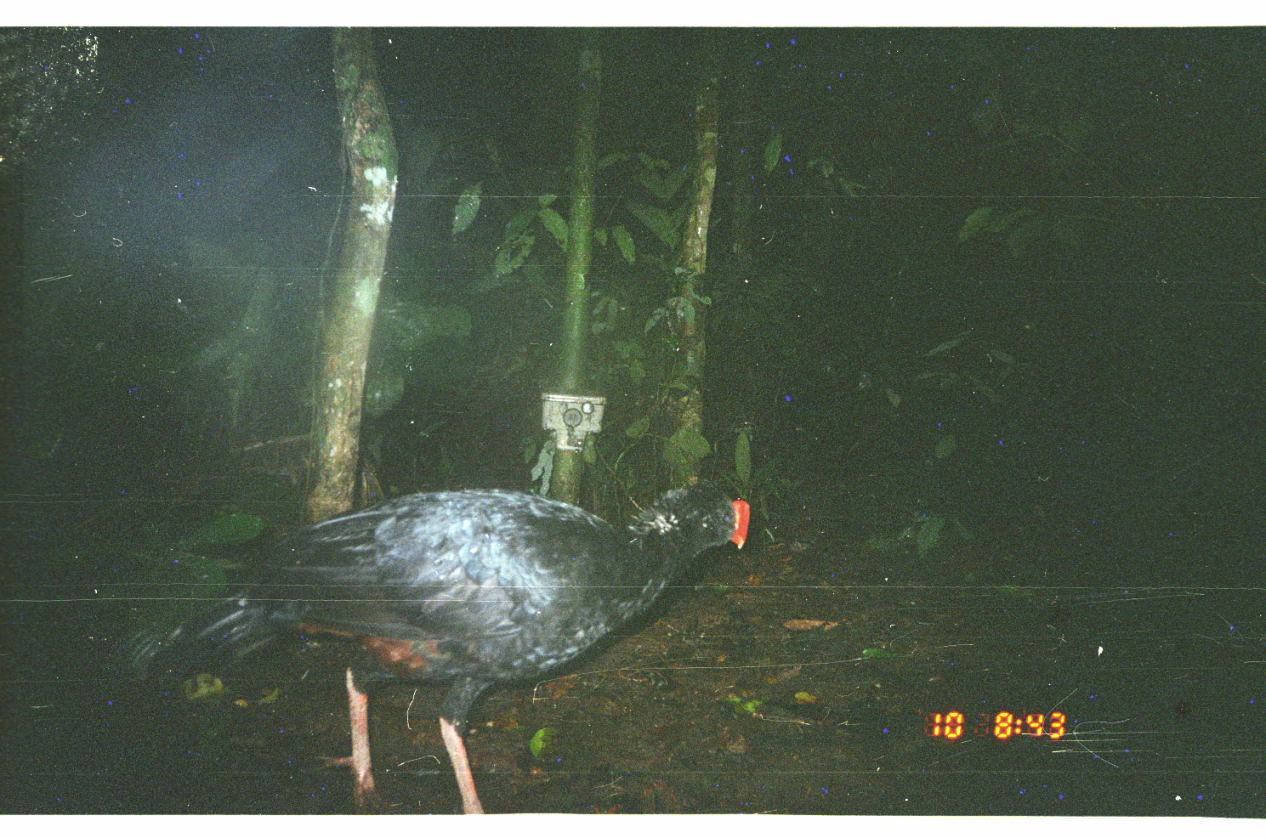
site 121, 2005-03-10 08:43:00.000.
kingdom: Animalia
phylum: Chordata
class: Aves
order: Galliformes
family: Cracidae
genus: Mitu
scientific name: Mitu tuberosum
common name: razor-billed curassow